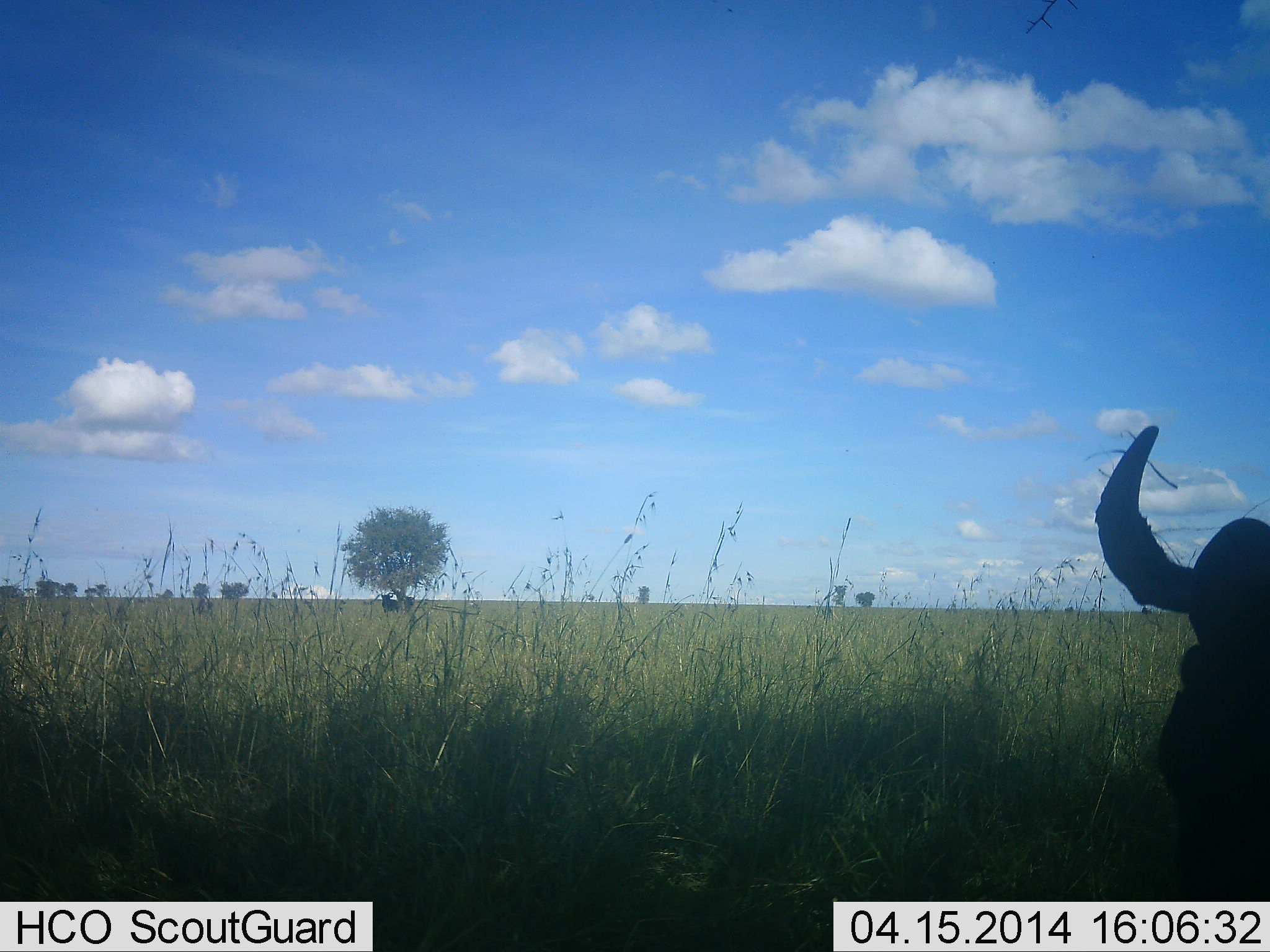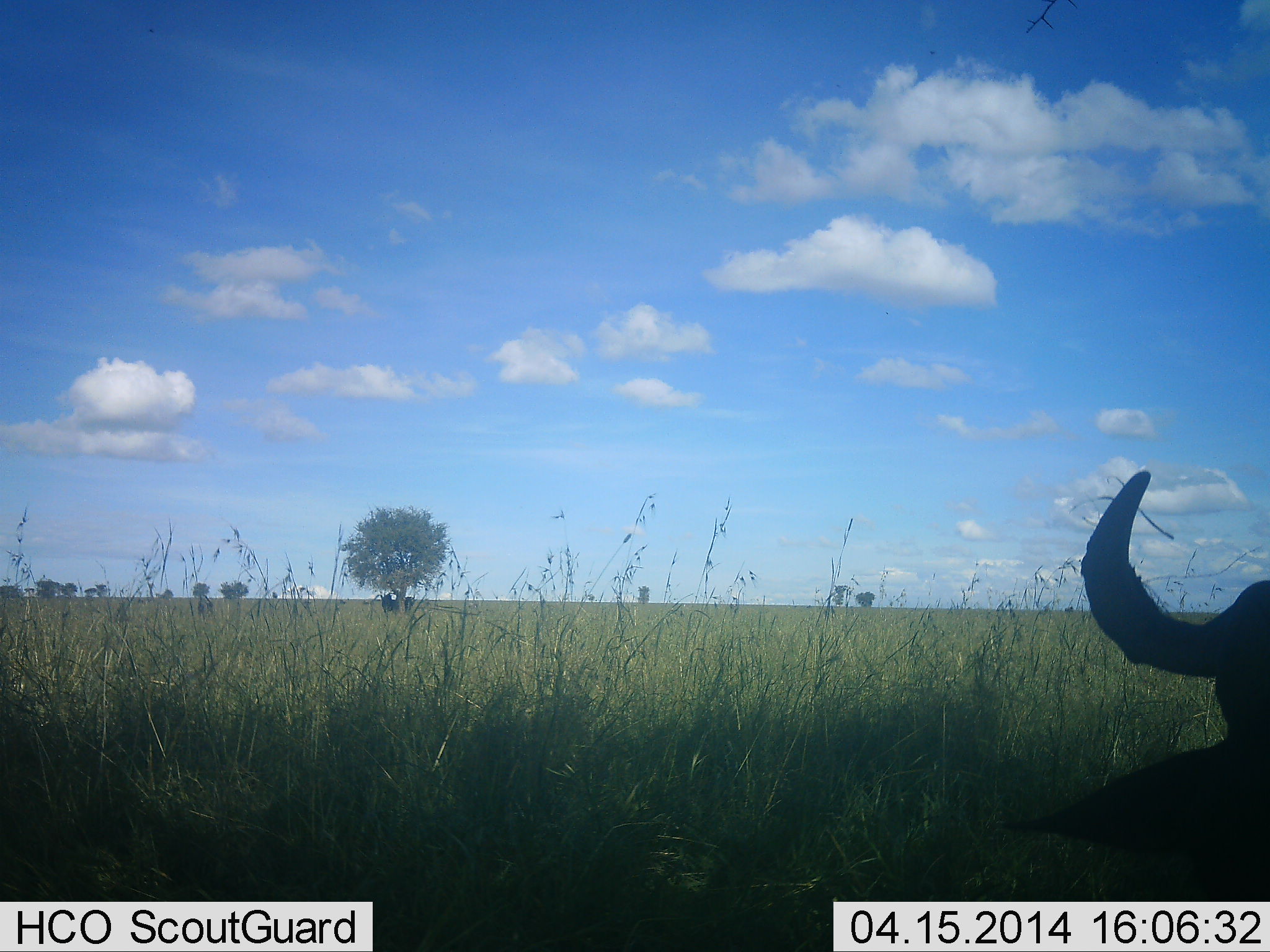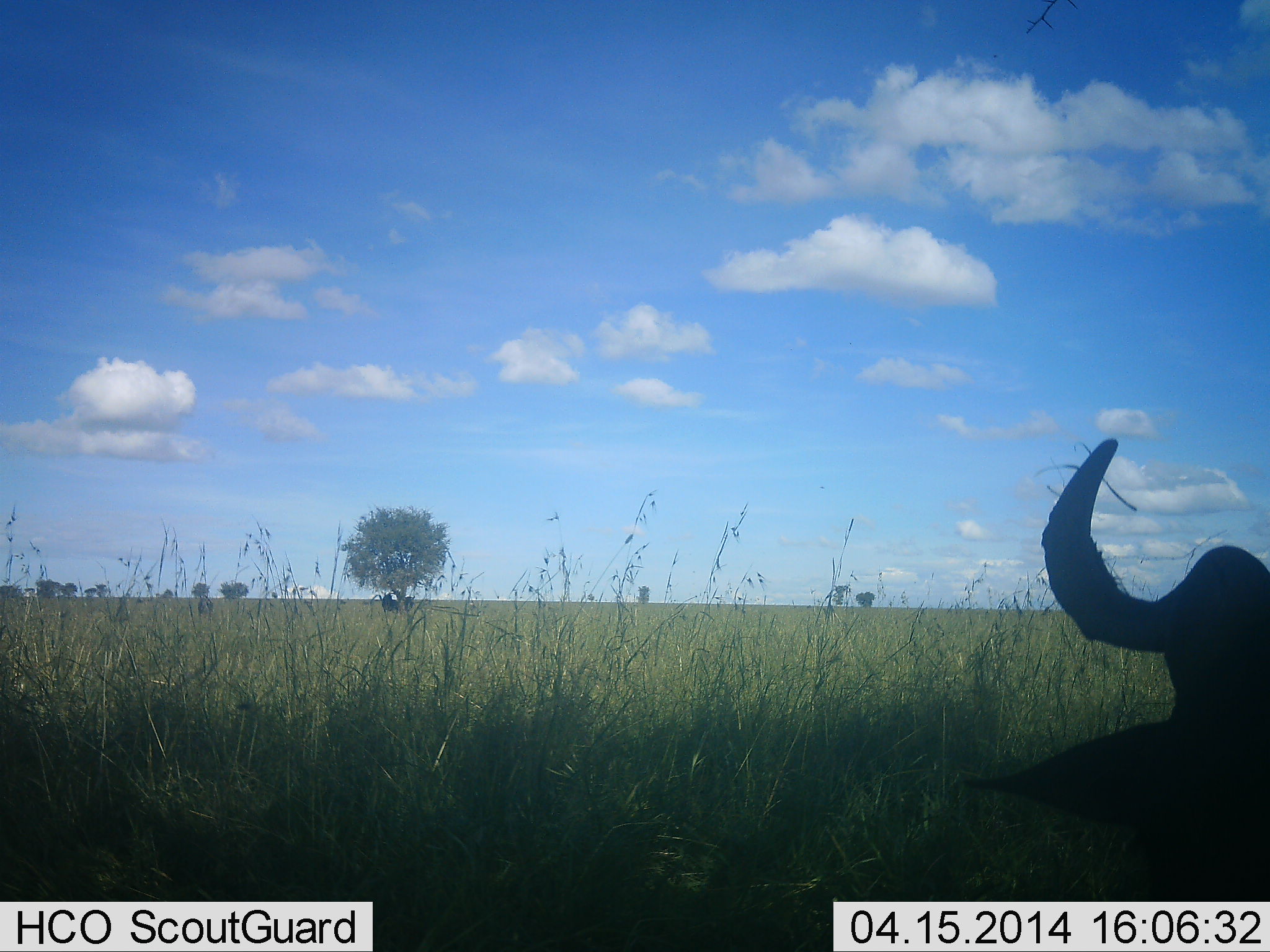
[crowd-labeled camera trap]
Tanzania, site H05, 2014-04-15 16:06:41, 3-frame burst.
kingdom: Animalia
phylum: Chordata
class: Mammalia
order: Artiodactyla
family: Bovidae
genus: Connochaetes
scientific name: Connochaetes taurinus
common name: blue wildebeest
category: wildebeest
Wildebeest (blue wildebeest) (Connochaetes taurinus), count 1. Behavior (volunteer vote fractions): standing 40%, resting 70%, moving 0%, interacting 0%. Young present (vote fraction): 0%. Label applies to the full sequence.